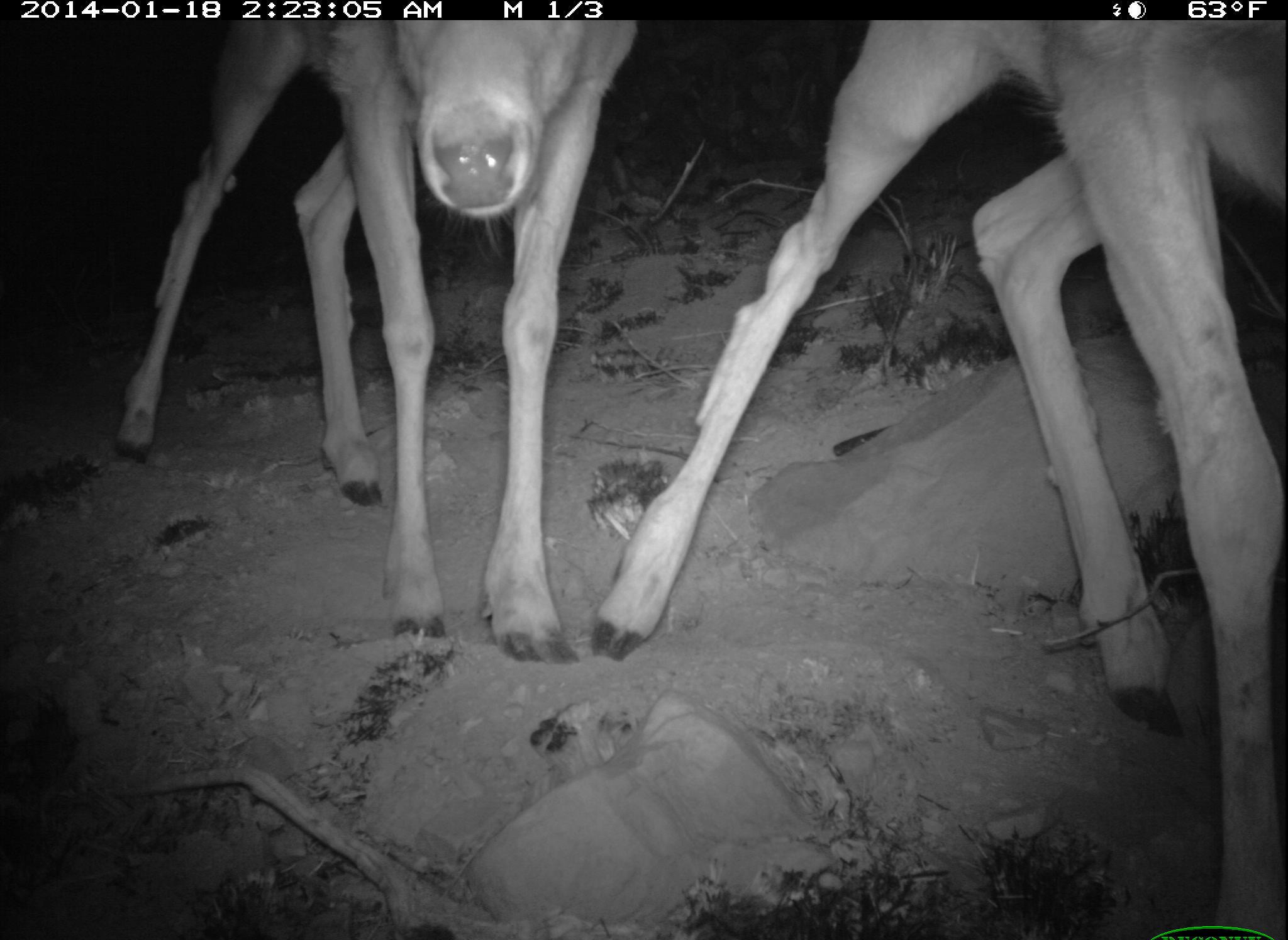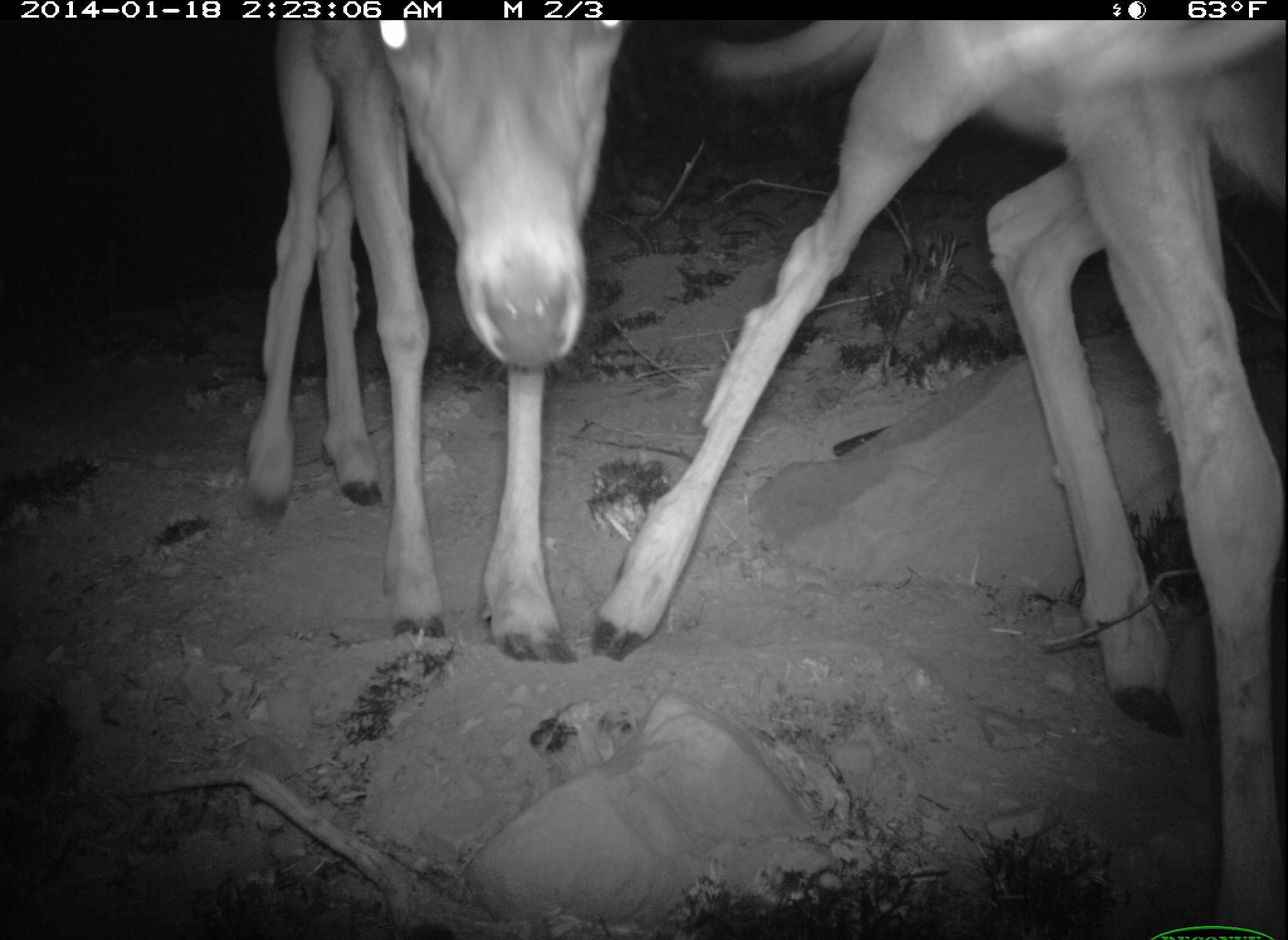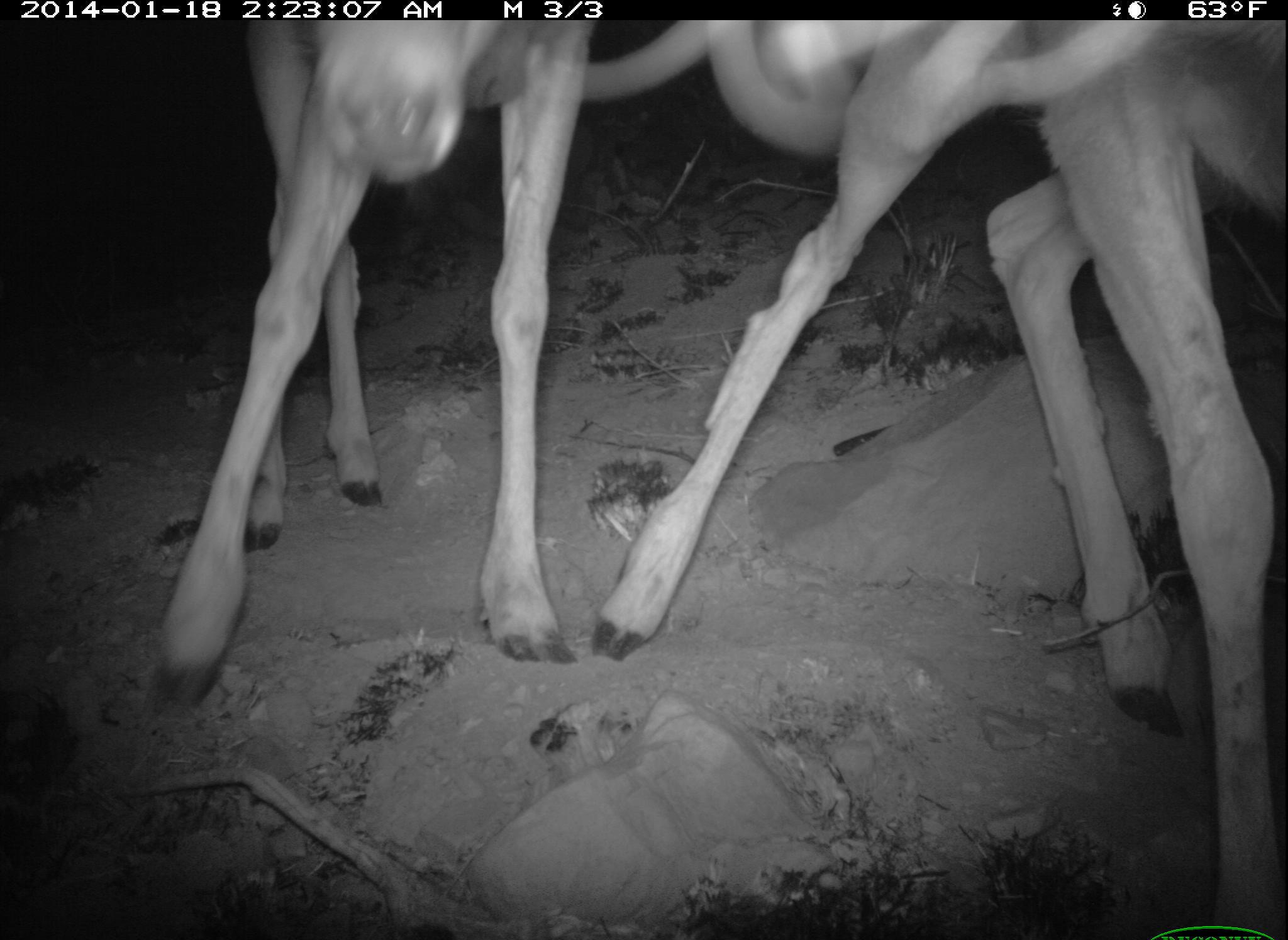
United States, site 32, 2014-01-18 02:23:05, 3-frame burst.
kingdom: Animalia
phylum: Chordata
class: Mammalia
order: Artiodactyla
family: Cervidae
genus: Odocoileus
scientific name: Odocoileus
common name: deer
Deer (Odocoileus).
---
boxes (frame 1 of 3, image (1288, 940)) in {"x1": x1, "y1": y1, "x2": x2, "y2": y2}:
deer: {"x1": 591, "y1": 18, "x2": 1288, "y2": 940}; {"x1": 111, "y1": 23, "x2": 641, "y2": 667}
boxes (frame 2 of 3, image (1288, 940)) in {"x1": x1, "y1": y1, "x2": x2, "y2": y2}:
deer: {"x1": 589, "y1": 23, "x2": 1287, "y2": 940}; {"x1": 240, "y1": 18, "x2": 627, "y2": 664}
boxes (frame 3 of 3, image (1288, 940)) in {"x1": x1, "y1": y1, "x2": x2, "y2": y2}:
deer: {"x1": 594, "y1": 15, "x2": 1287, "y2": 940}; {"x1": 149, "y1": 22, "x2": 588, "y2": 717}